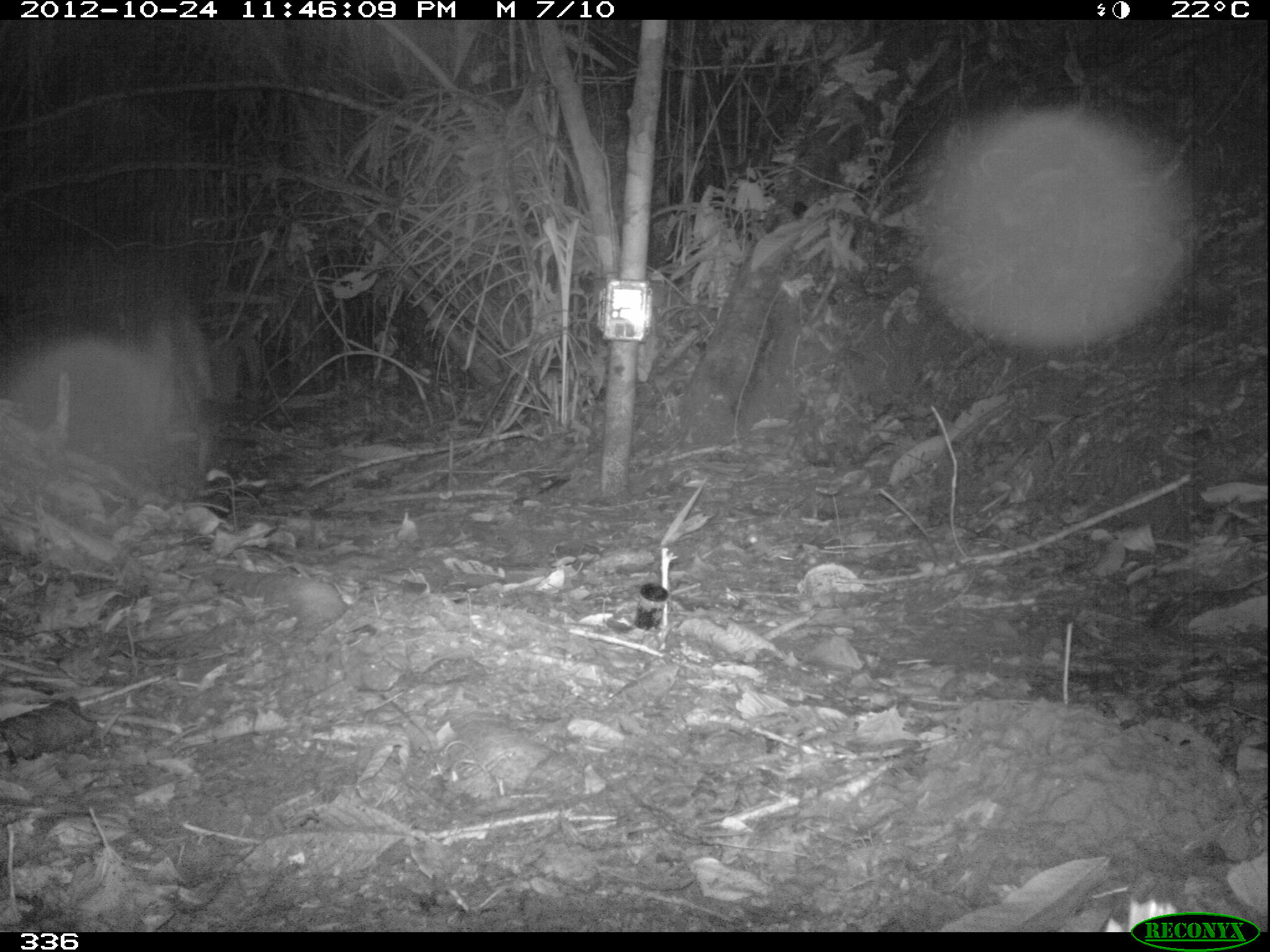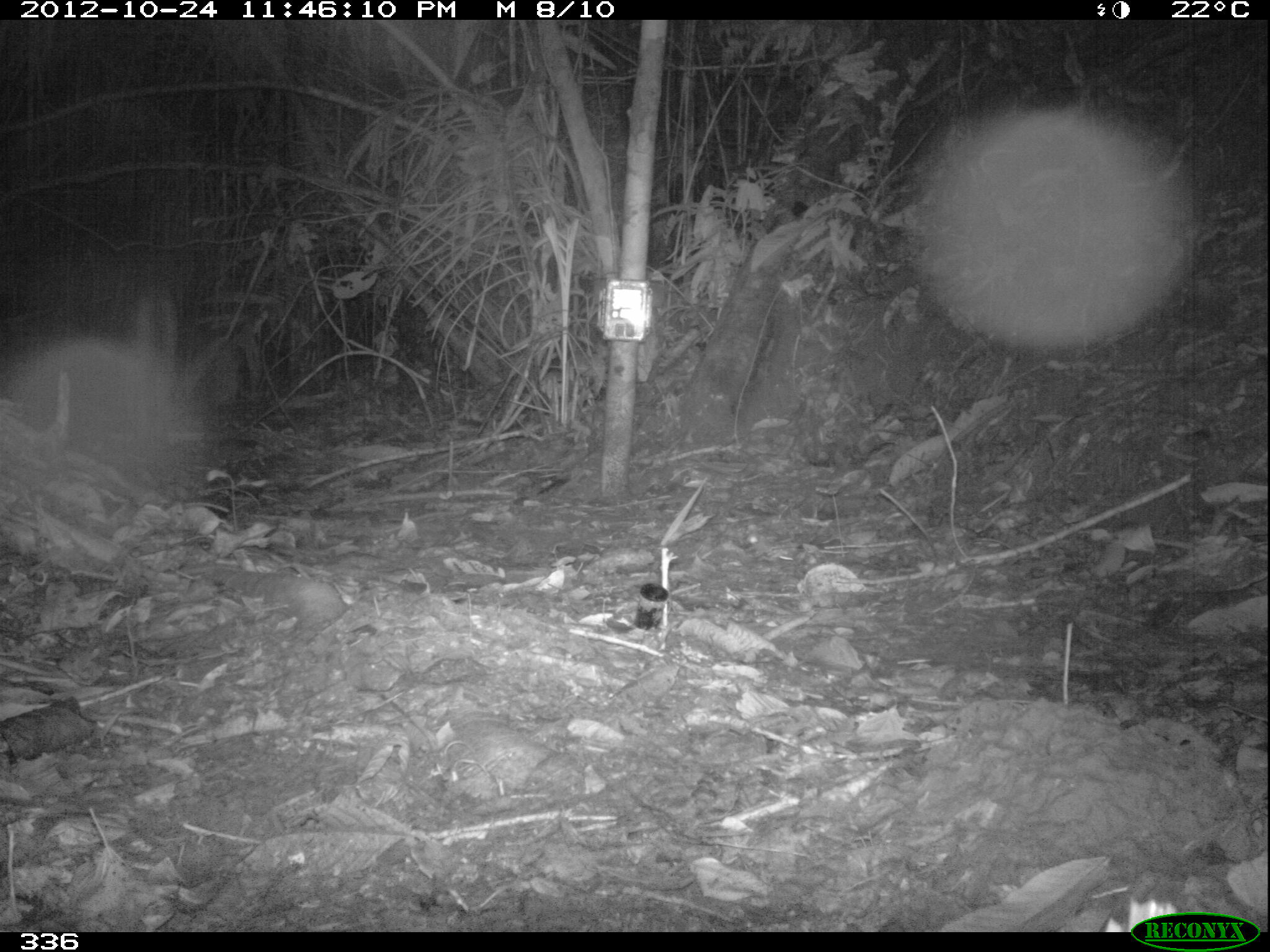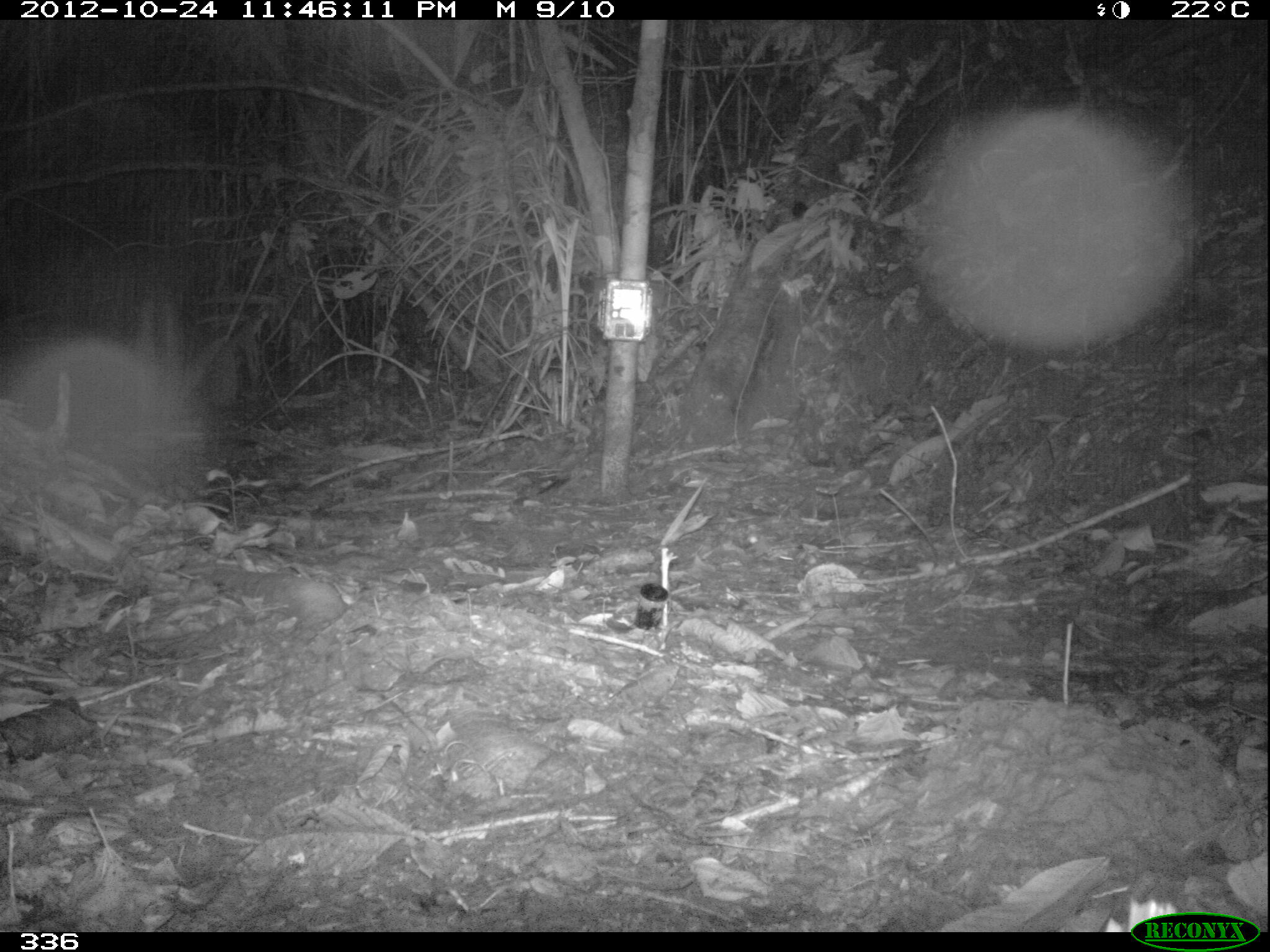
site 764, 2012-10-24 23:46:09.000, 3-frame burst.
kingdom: Animalia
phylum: Chordata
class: Mammalia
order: Carnivora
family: Felidae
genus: Puma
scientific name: Puma concolor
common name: mountain lion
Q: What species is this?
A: Puma concolor (mountain lion).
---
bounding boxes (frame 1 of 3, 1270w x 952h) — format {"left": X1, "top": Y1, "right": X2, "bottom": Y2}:
puma concolor: {"left": 146, "top": 309, "right": 214, "bottom": 476}